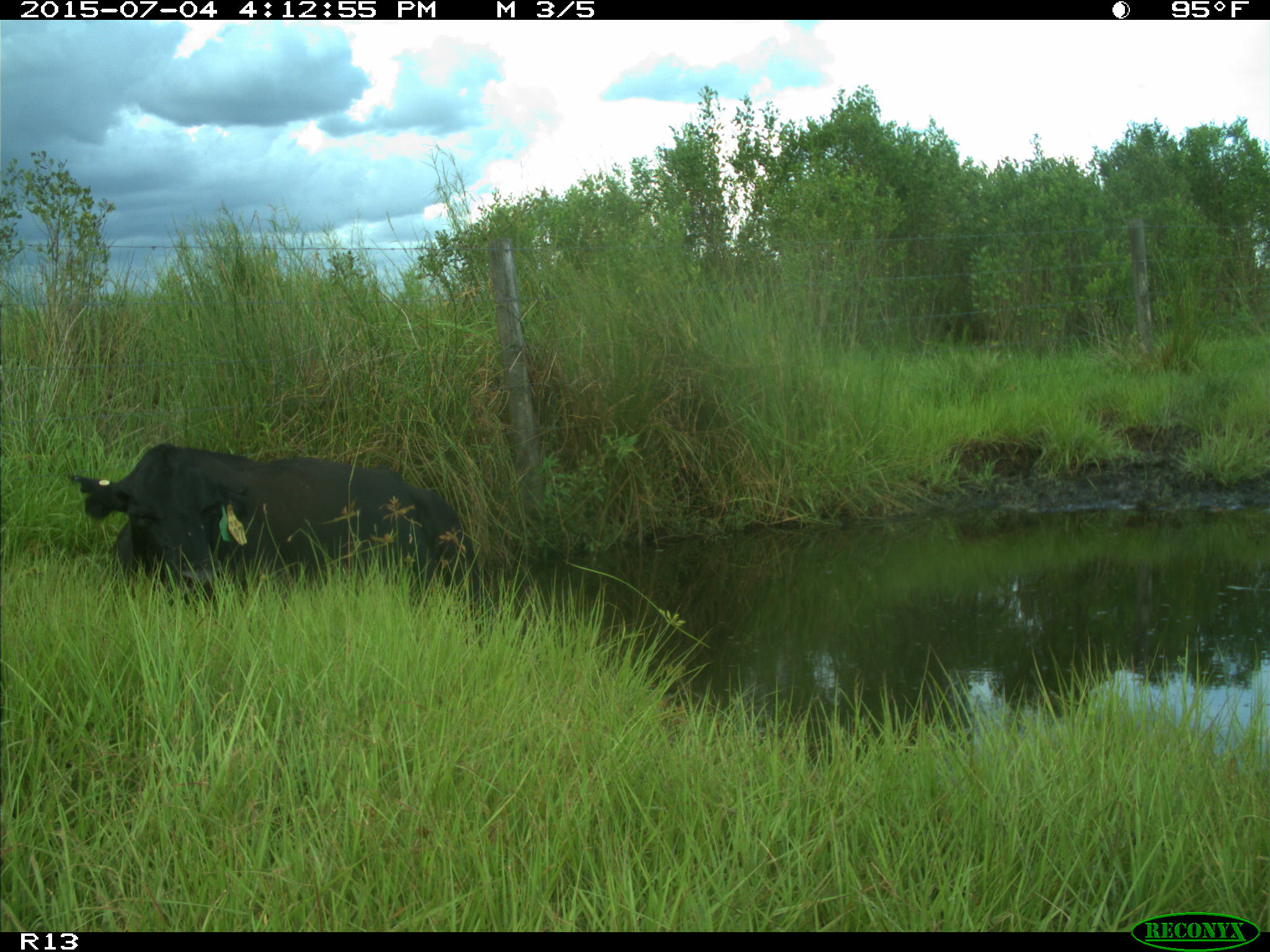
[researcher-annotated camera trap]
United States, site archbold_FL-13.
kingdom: Animalia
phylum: Chordata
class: Mammalia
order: Artiodactyla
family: Bovidae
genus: Bos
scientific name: Bos taurus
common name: domestic cow